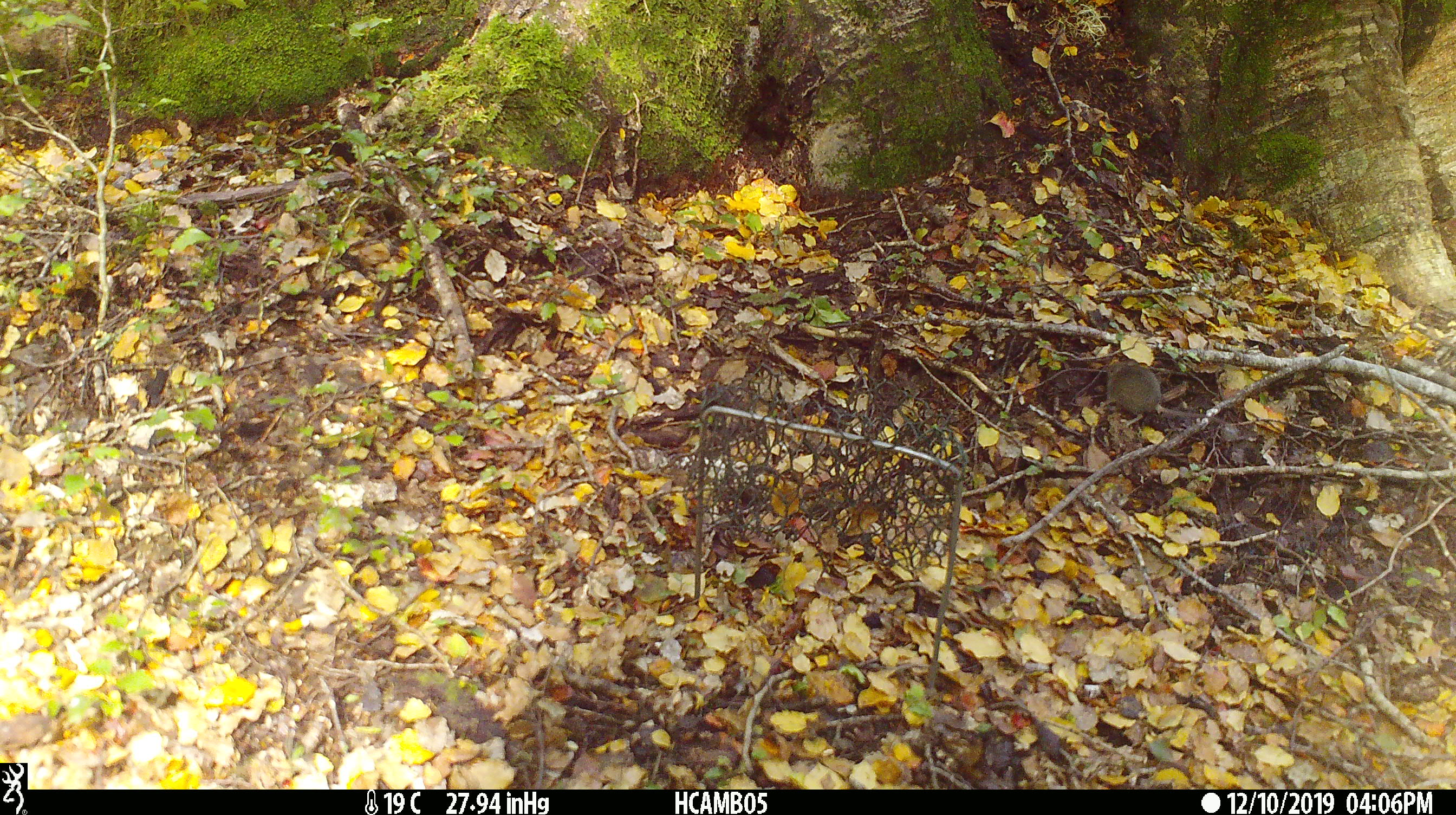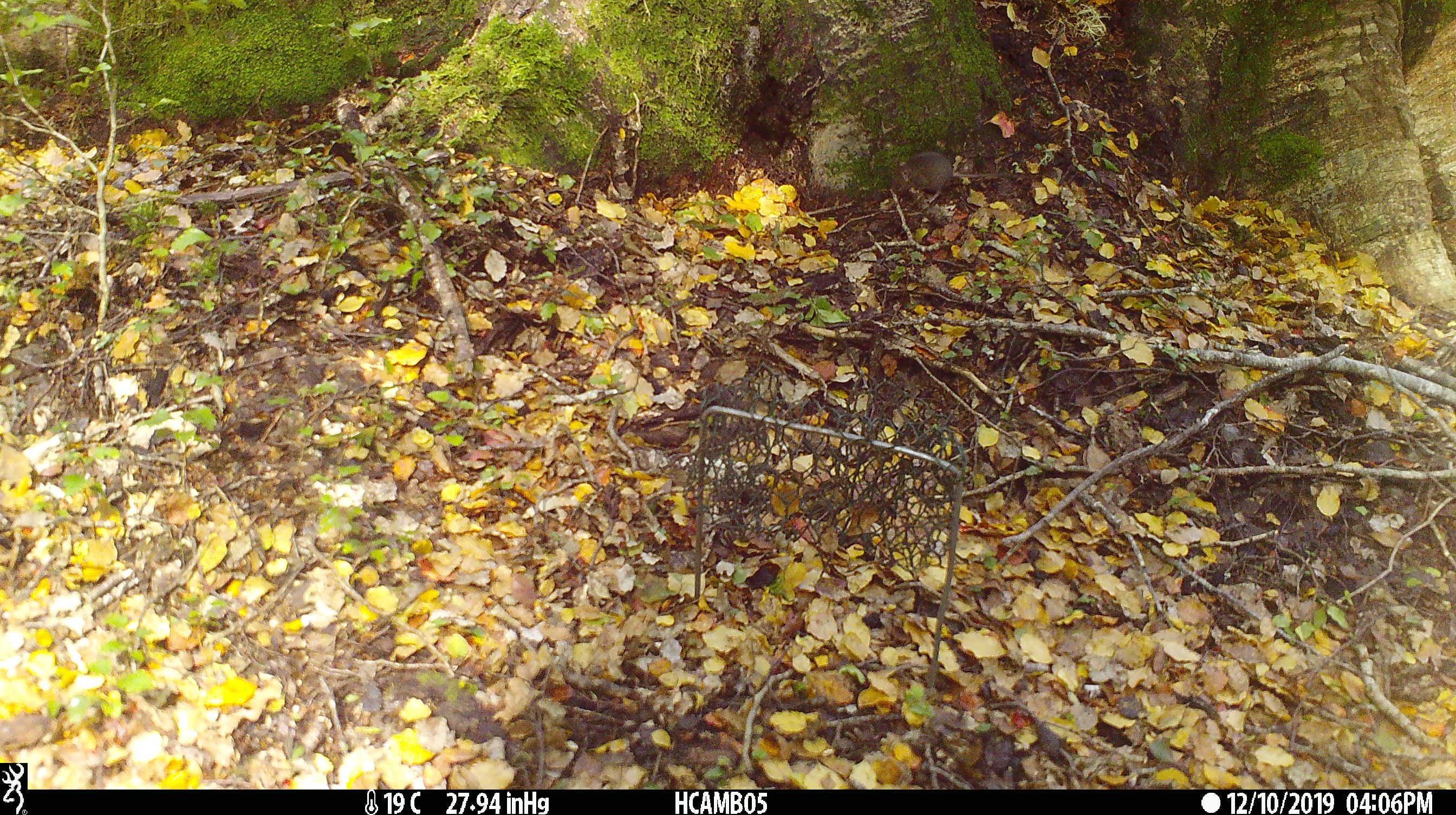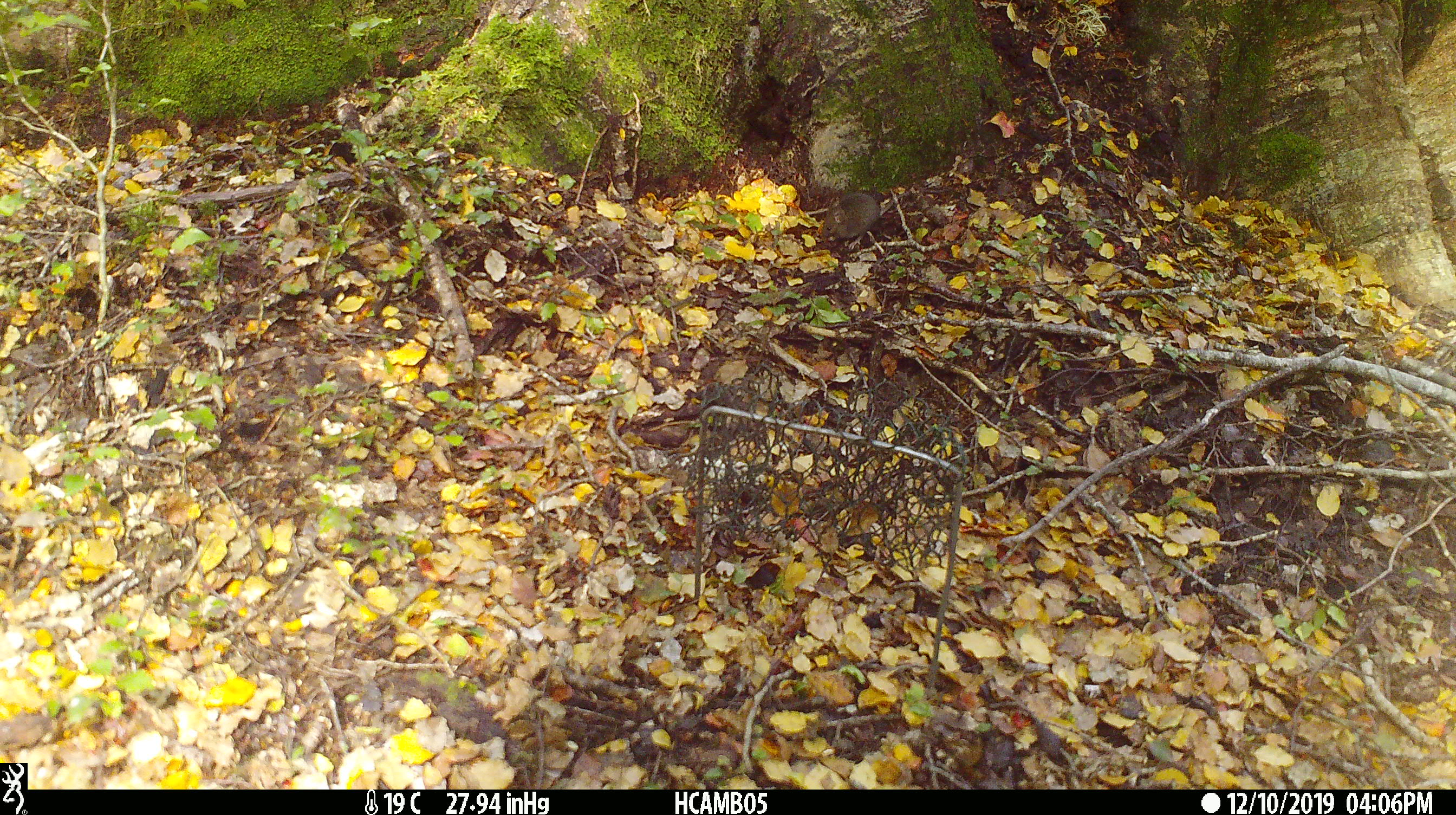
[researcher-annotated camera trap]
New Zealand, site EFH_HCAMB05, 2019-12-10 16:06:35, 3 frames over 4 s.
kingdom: Animalia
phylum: Chordata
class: Mammalia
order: Rodentia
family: Muridae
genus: Mus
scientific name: Mus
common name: mouse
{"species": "mouse (Mus)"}